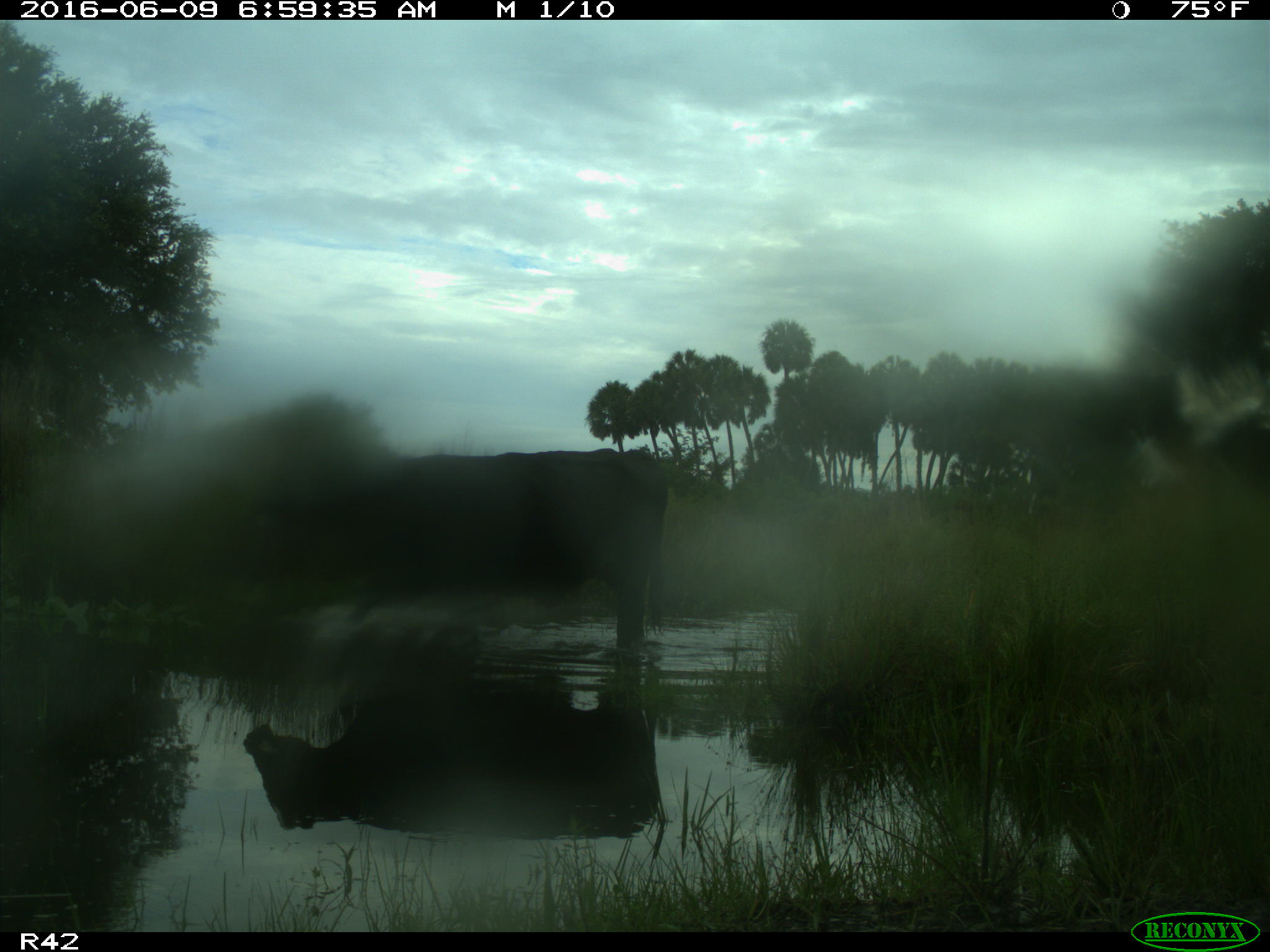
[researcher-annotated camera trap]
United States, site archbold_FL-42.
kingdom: Animalia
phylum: Chordata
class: Mammalia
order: Artiodactyla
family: Bovidae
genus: Bos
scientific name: Bos taurus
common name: domestic cow